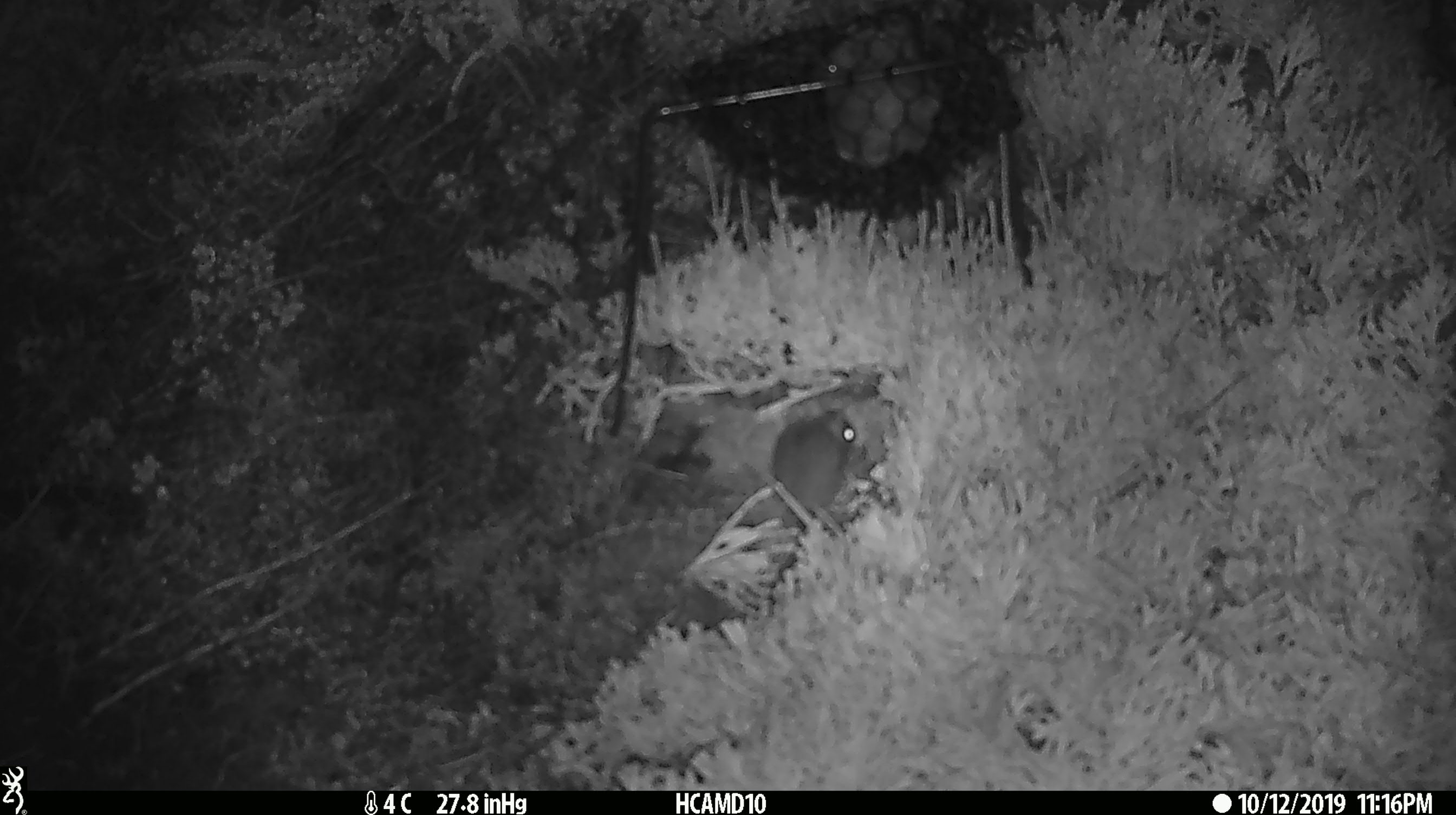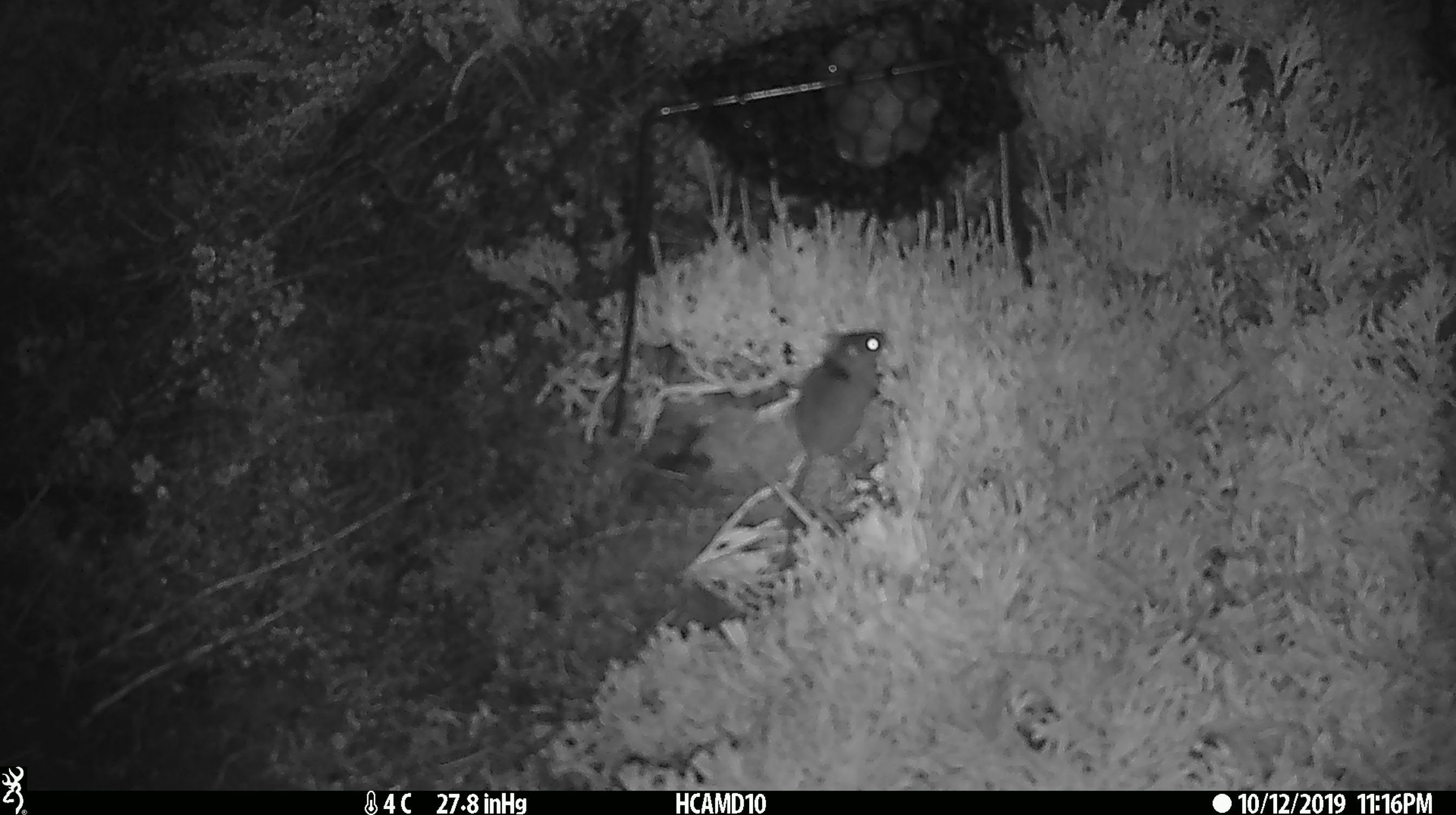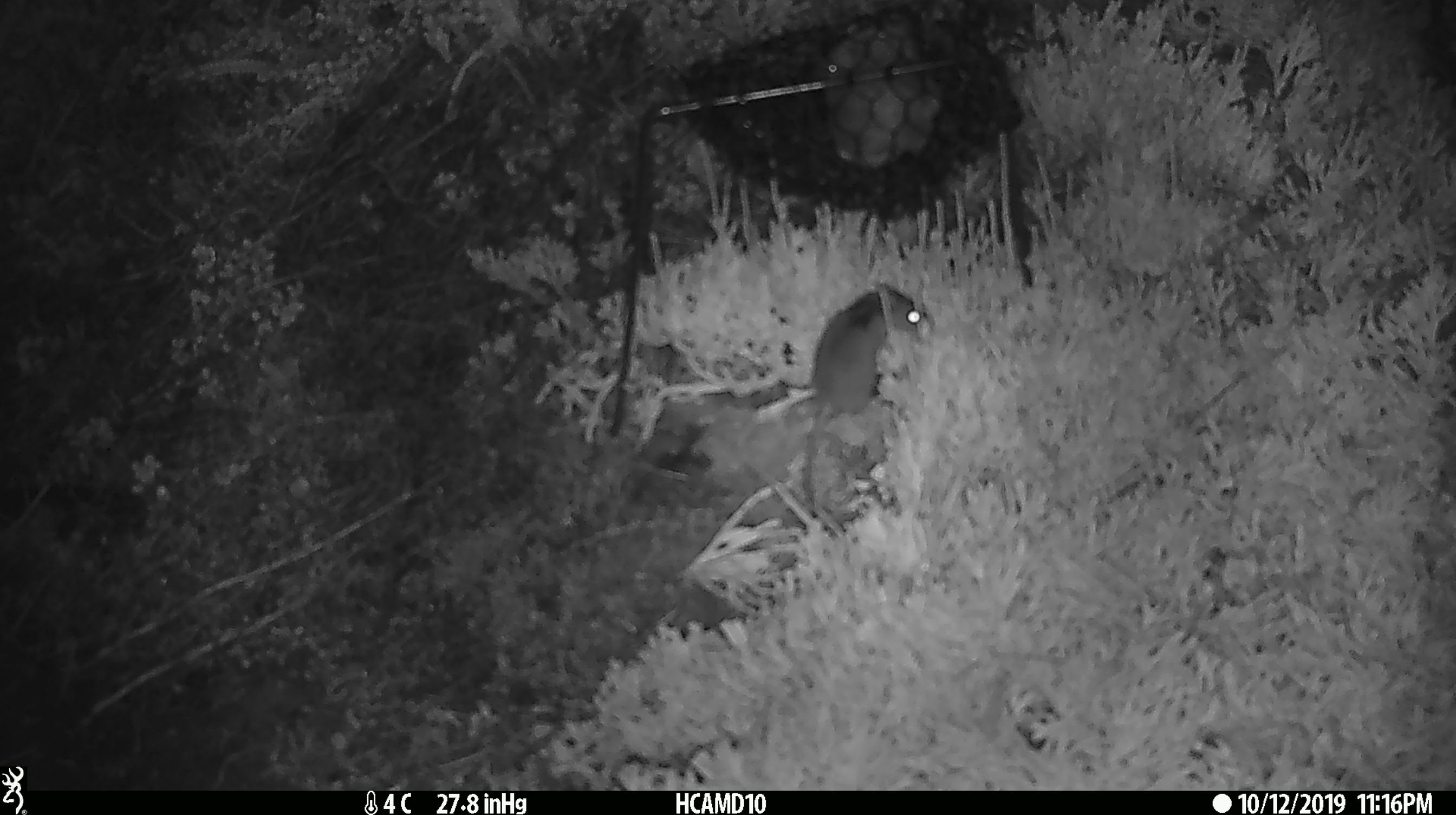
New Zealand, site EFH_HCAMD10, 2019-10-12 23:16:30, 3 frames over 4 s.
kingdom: Animalia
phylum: Chordata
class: Mammalia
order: Rodentia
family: Muridae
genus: Mus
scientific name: Mus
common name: mouse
Mouse (Mus).